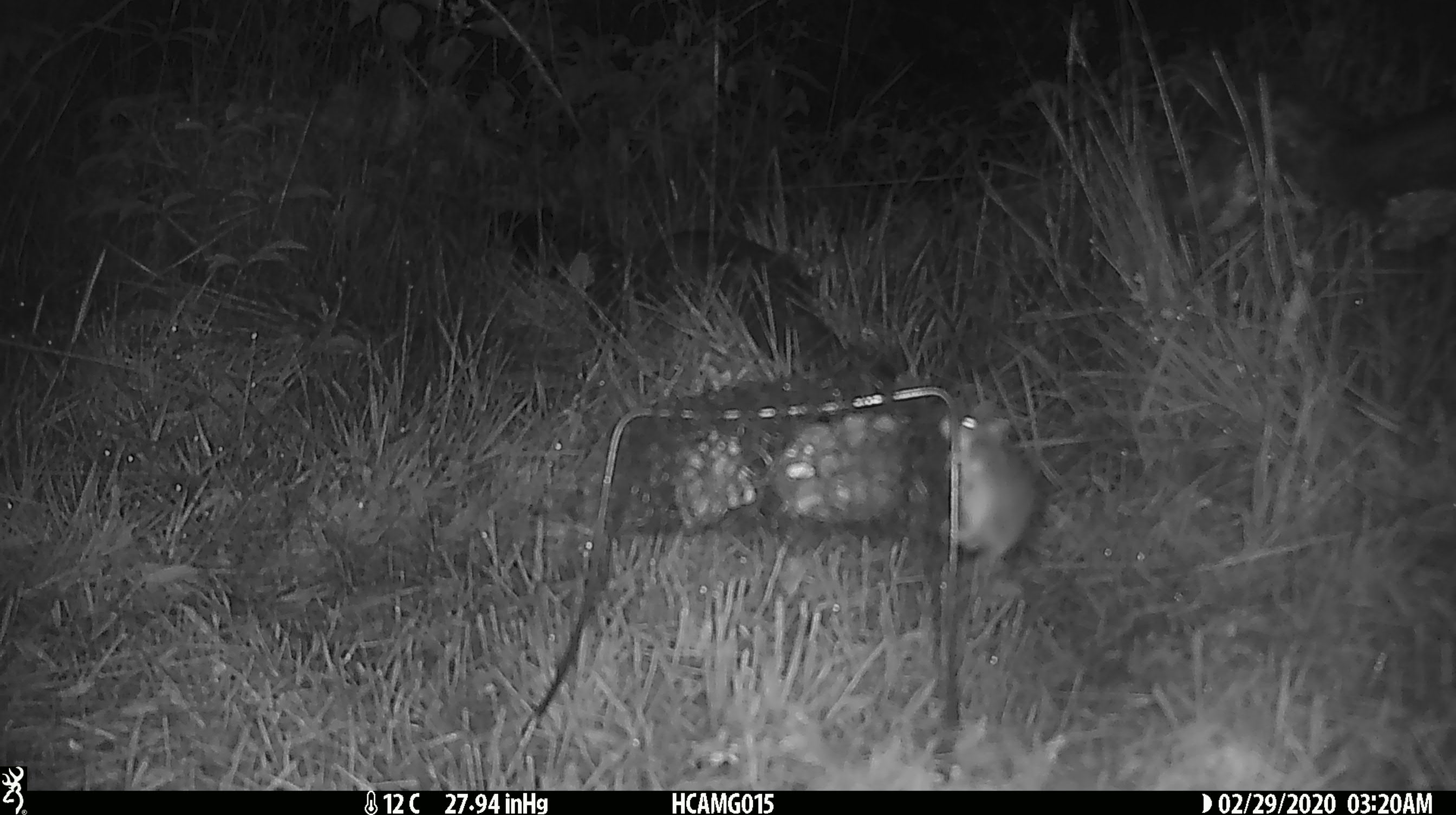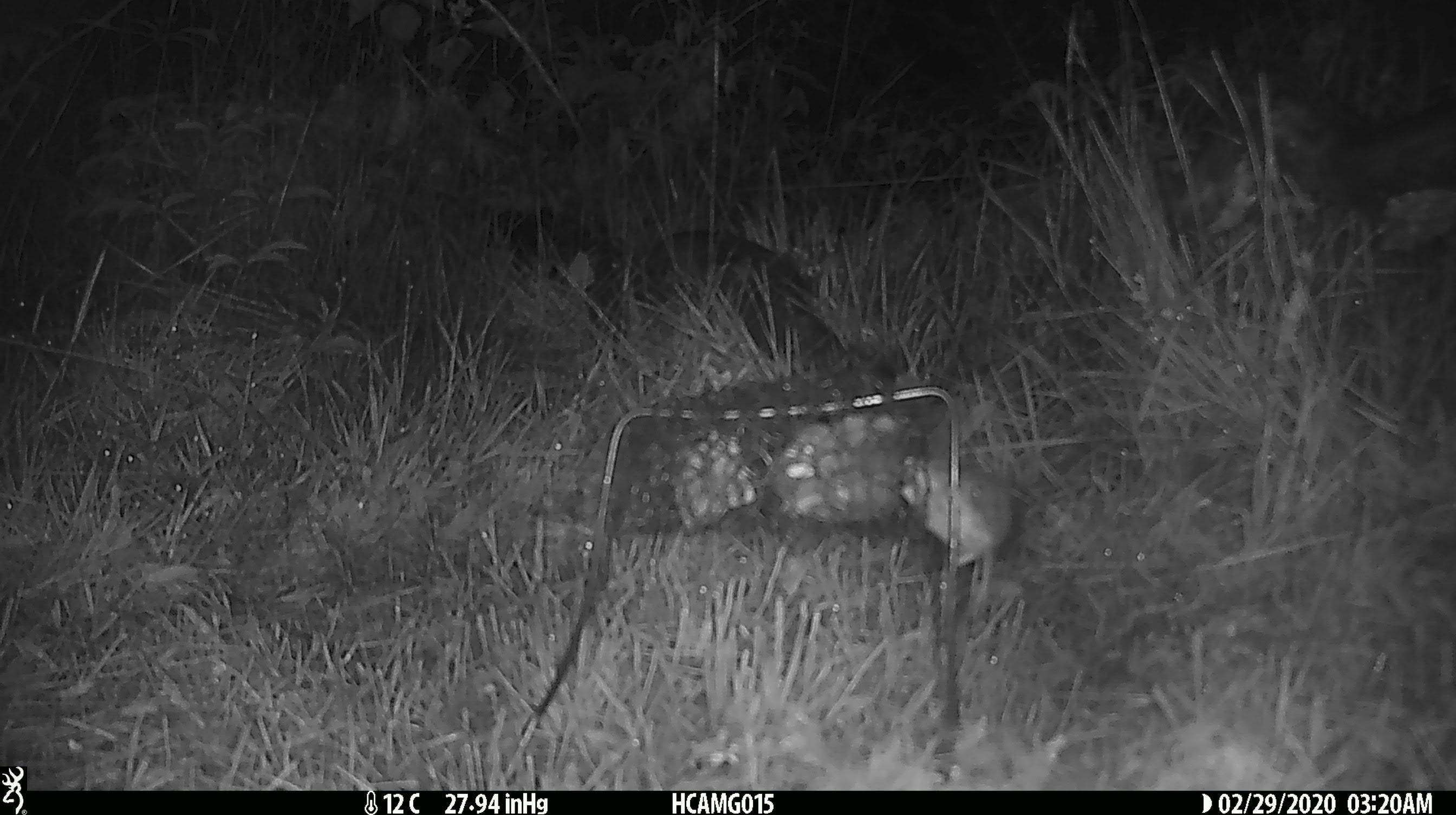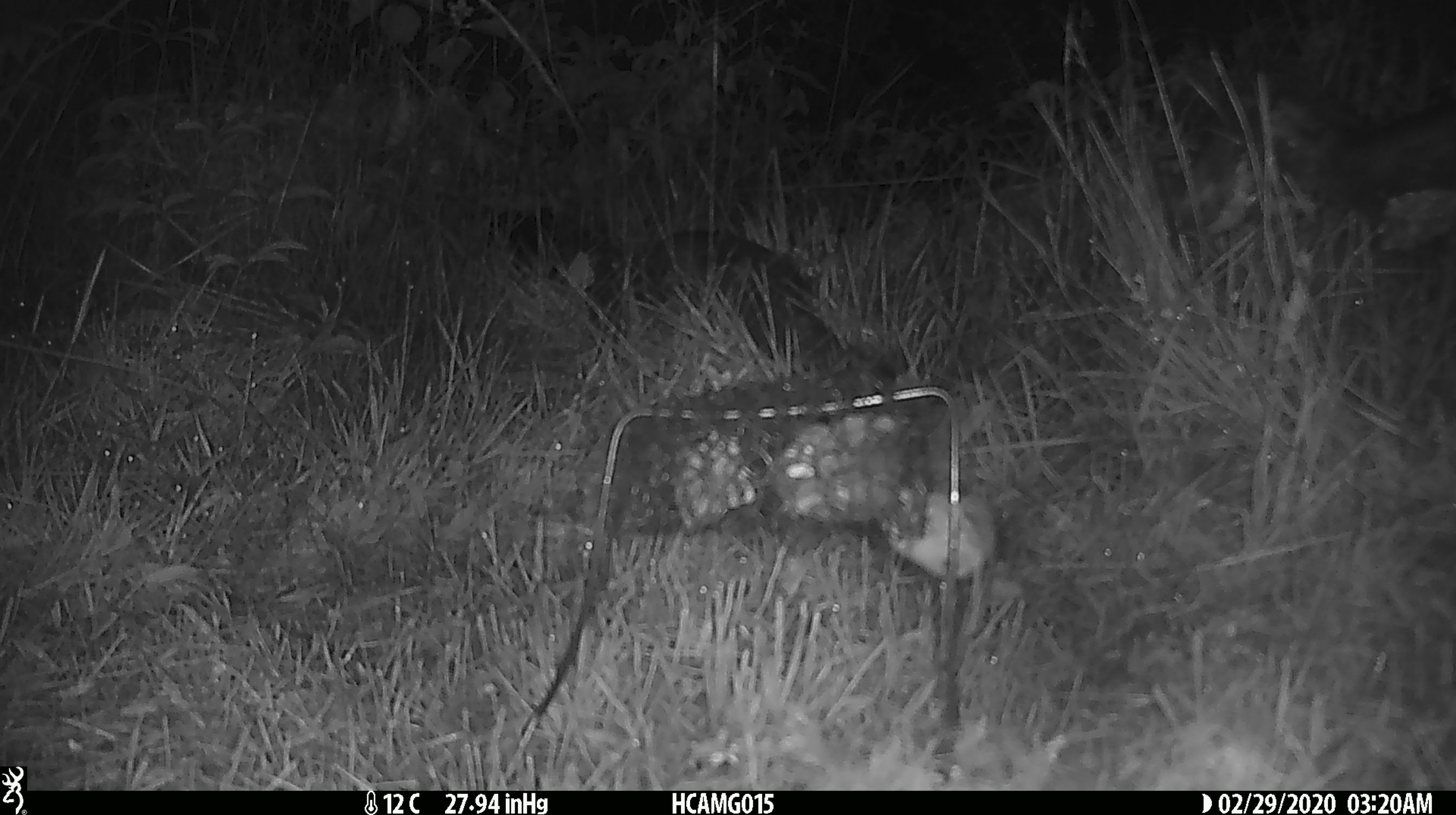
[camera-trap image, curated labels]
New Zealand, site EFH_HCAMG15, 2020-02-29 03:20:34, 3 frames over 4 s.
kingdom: Animalia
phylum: Chordata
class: Mammalia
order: Rodentia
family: Muridae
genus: Mus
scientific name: Mus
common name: mouse